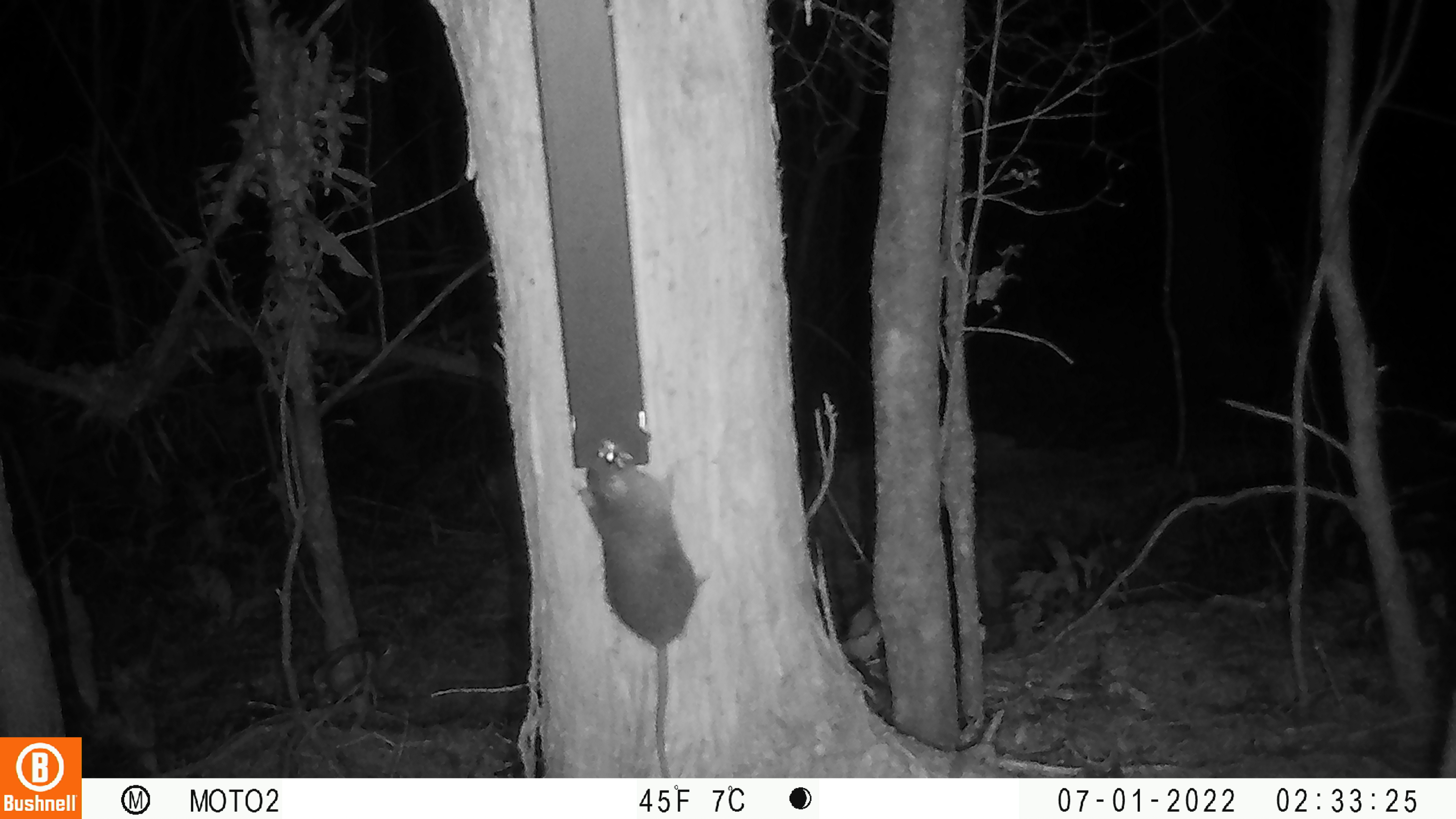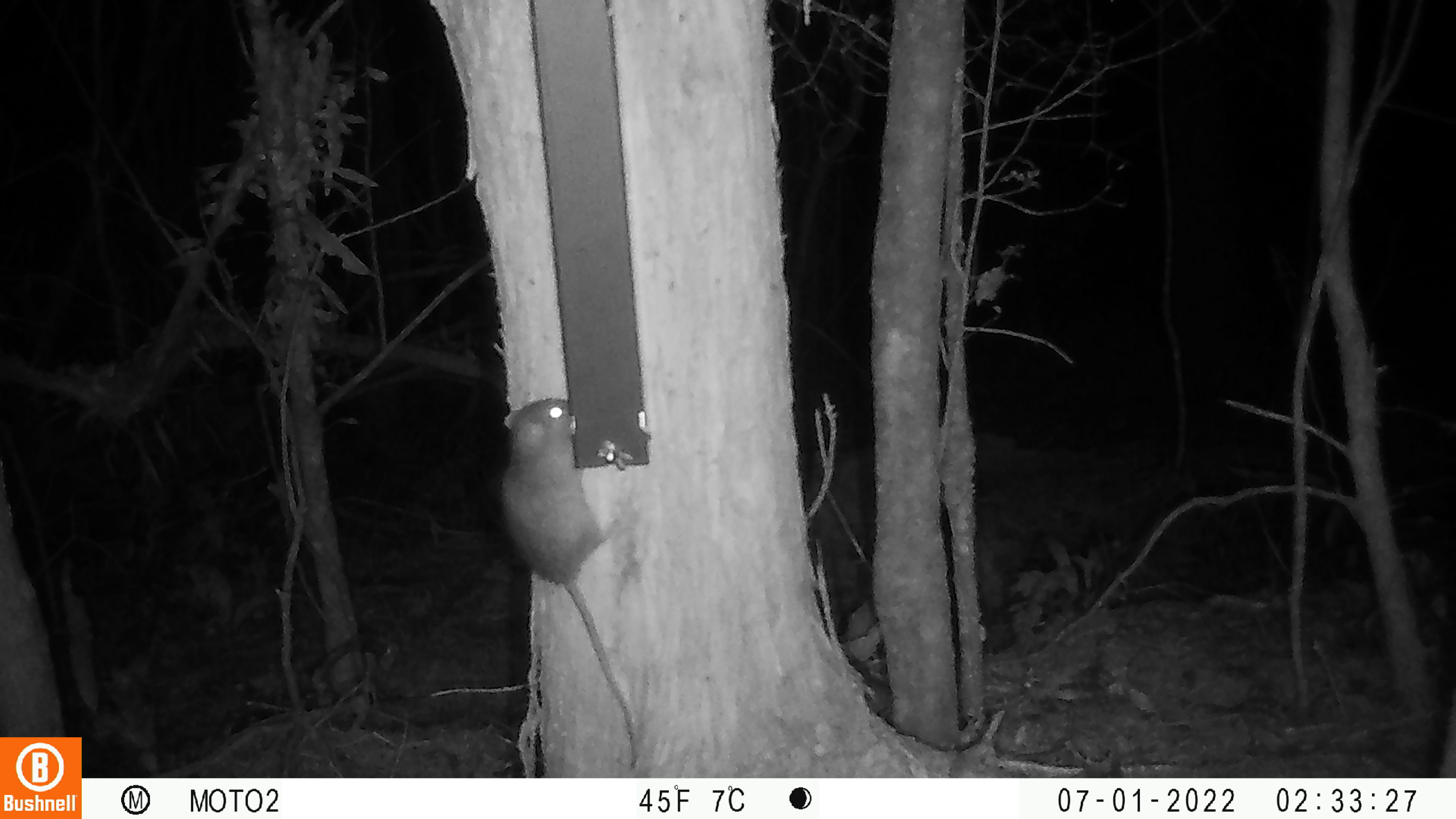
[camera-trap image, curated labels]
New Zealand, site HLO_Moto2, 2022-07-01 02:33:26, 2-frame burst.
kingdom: Animalia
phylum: Chordata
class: Mammalia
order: Rodentia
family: Muridae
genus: Rattus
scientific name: Rattus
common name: rat